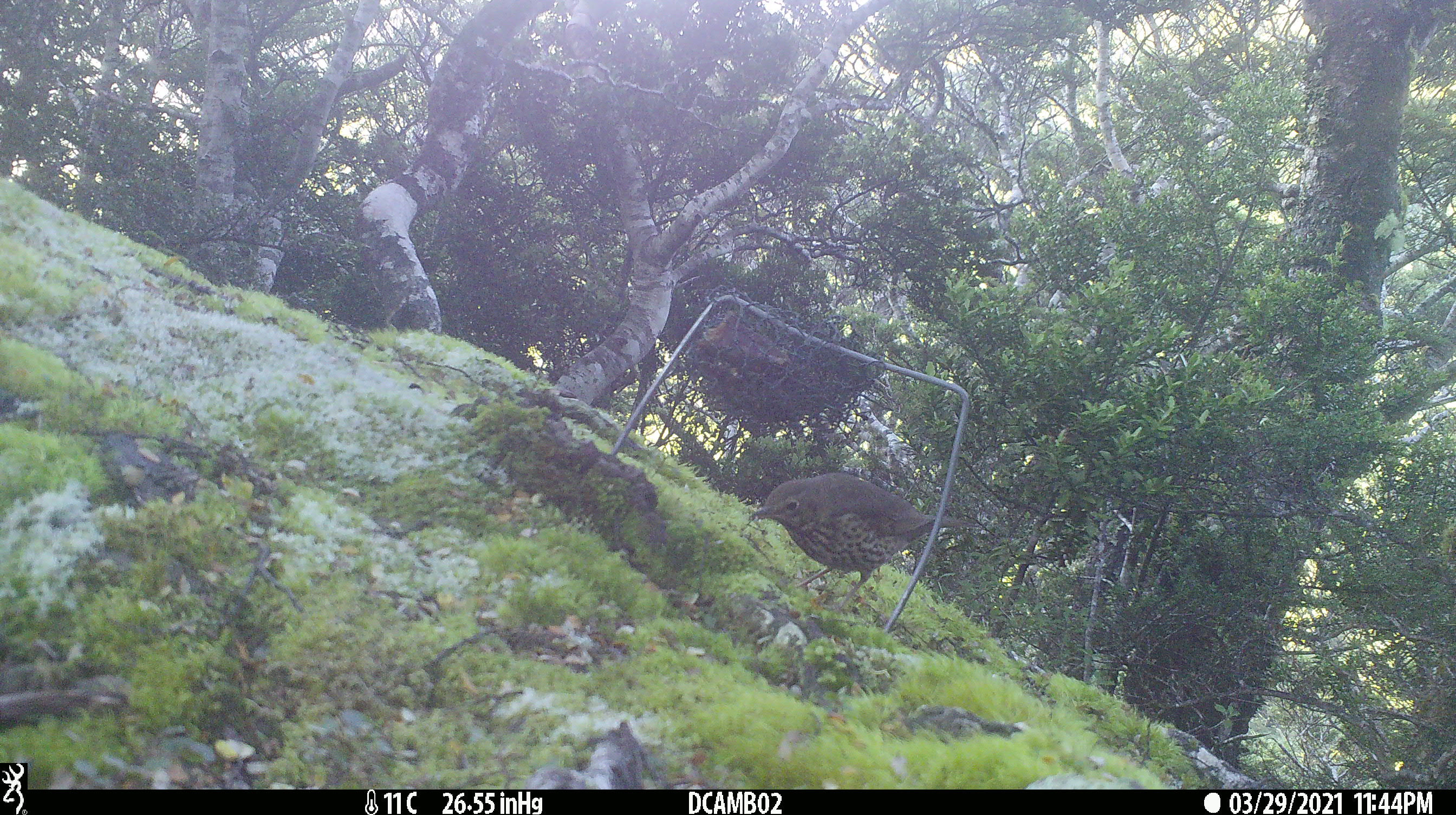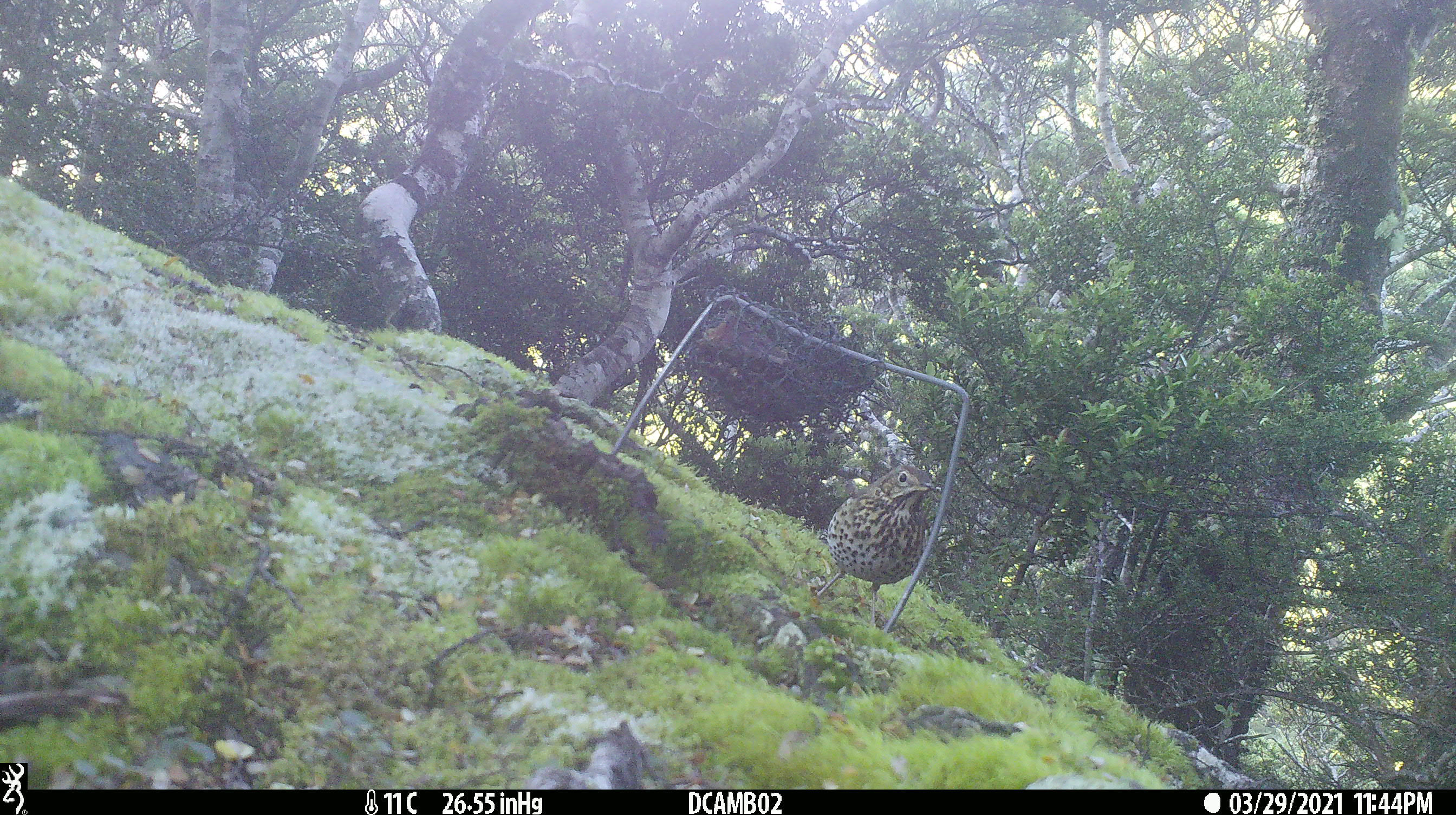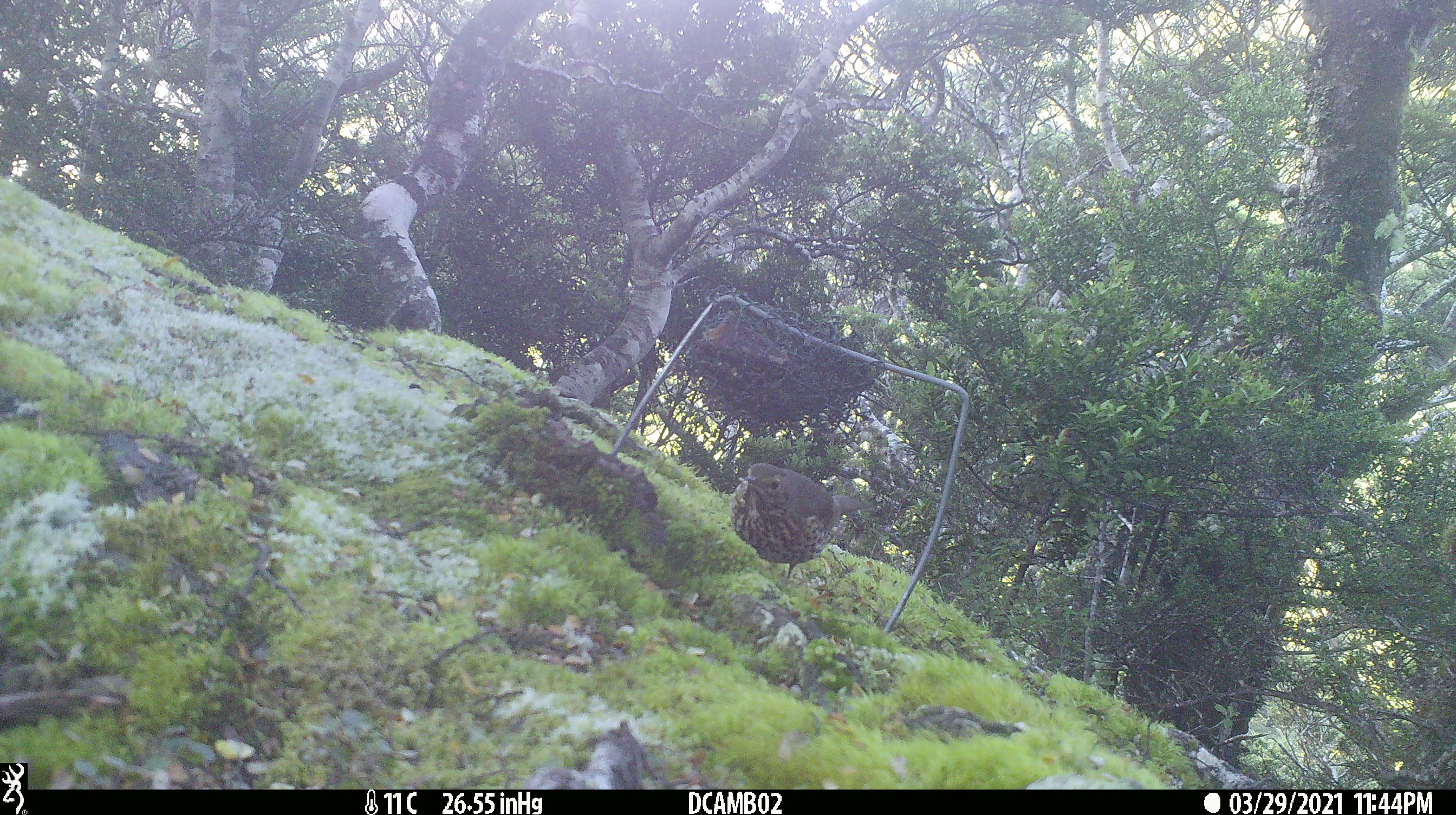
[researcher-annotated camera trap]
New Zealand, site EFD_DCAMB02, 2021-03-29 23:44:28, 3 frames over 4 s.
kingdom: Animalia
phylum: Chordata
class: Aves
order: Passeriformes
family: Turdidae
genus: Turdus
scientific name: Turdus philomelos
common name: song thrush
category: thrush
Thrush (song thrush) (Turdus philomelos).